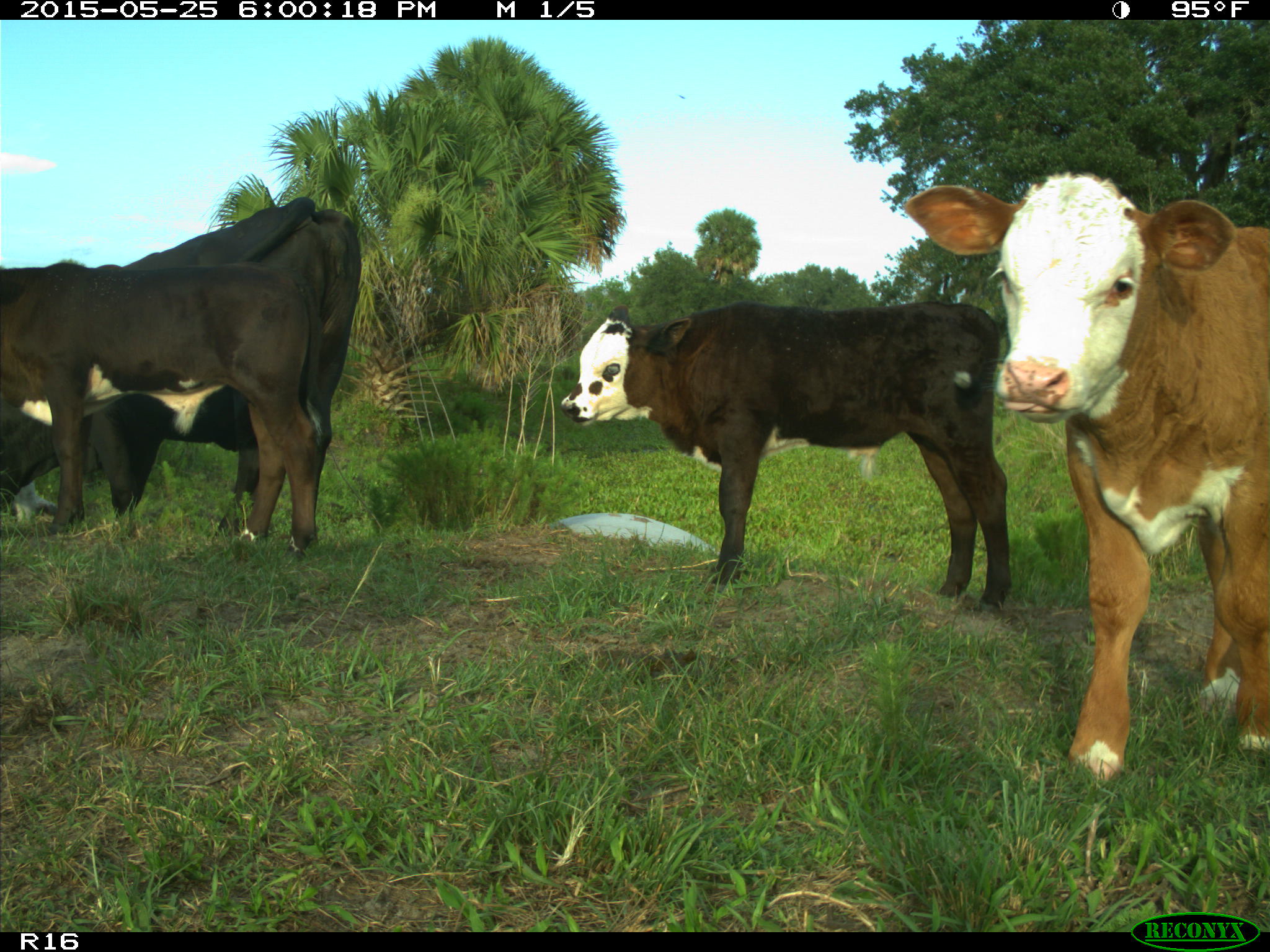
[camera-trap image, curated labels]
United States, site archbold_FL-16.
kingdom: Animalia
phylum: Chordata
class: Mammalia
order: Artiodactyla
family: Bovidae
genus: Bos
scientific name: Bos taurus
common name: domestic cow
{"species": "Bos taurus (domestic cow)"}